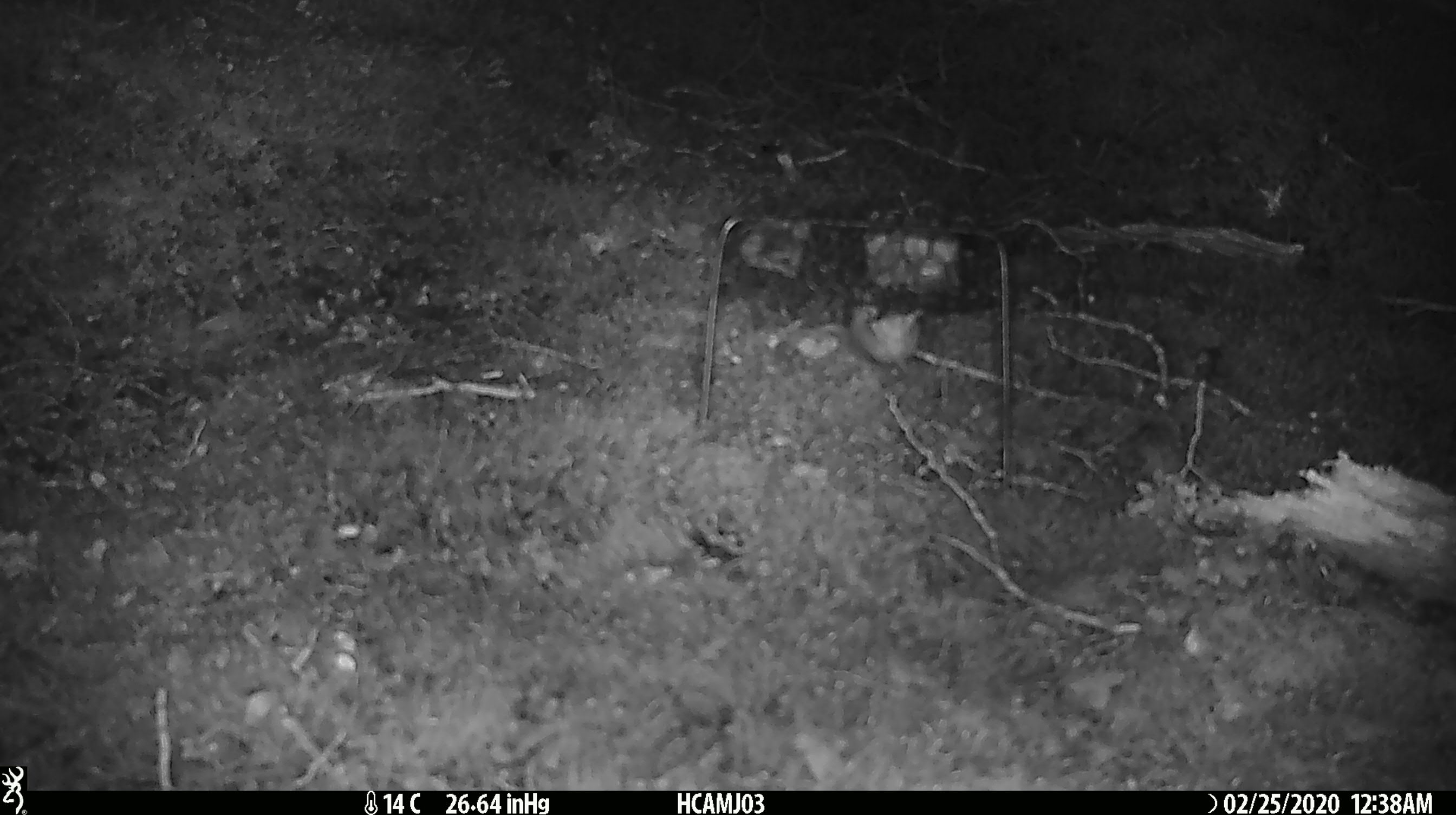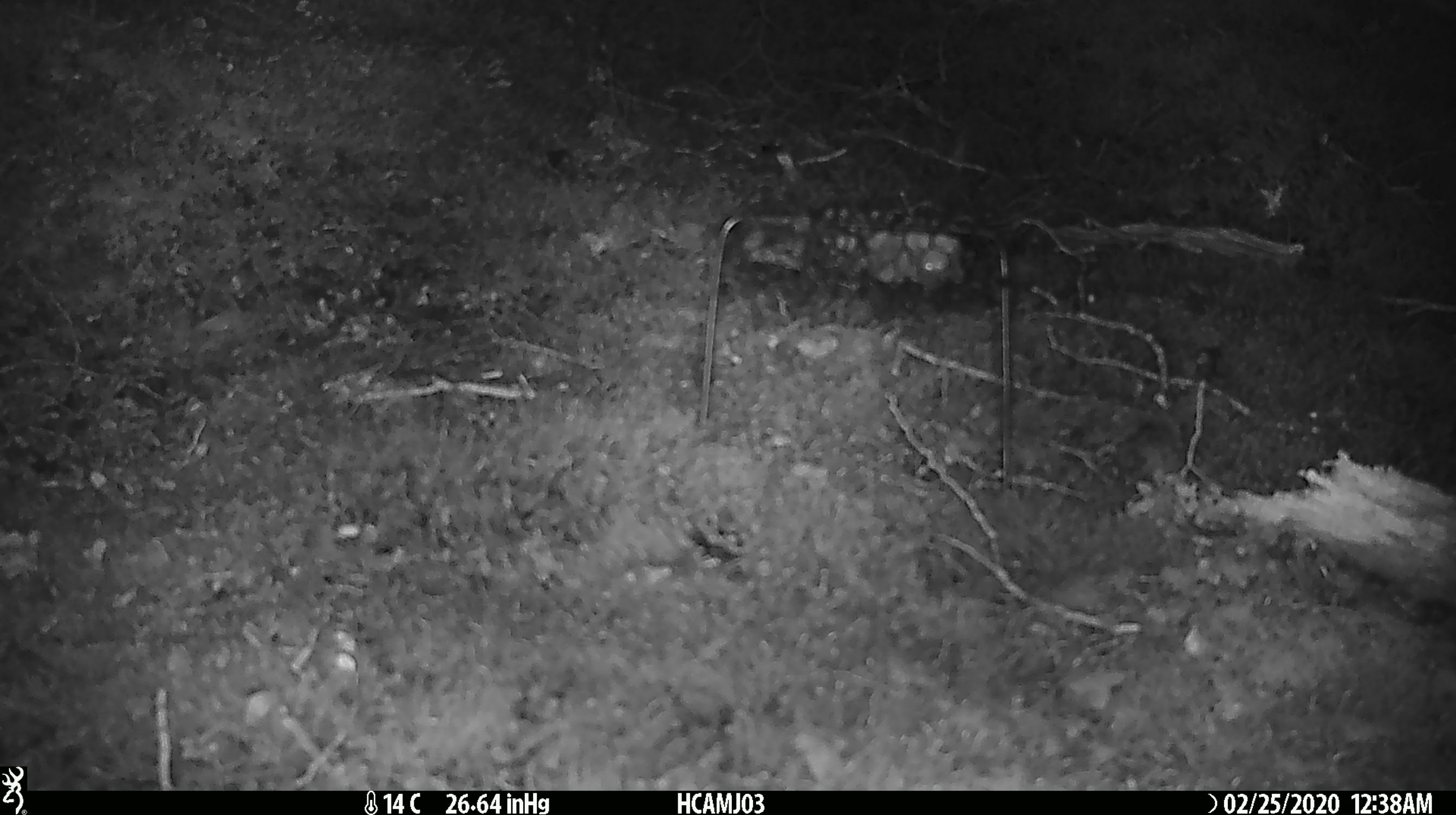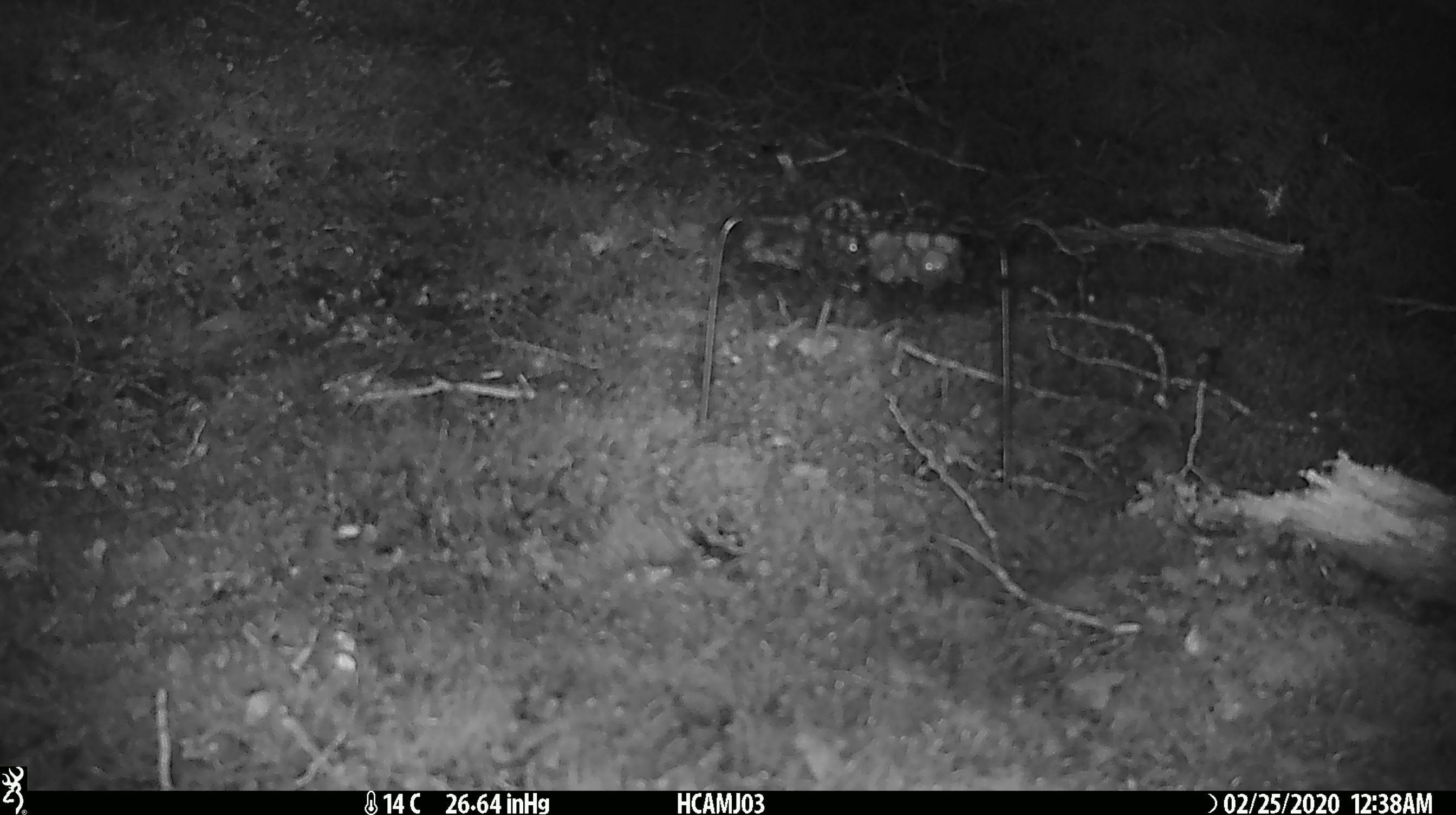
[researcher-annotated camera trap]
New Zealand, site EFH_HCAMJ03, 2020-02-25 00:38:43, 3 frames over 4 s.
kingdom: Animalia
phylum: Chordata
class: Mammalia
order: Rodentia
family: Muridae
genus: Mus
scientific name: Mus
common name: mouse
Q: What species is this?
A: Mouse (Mus).